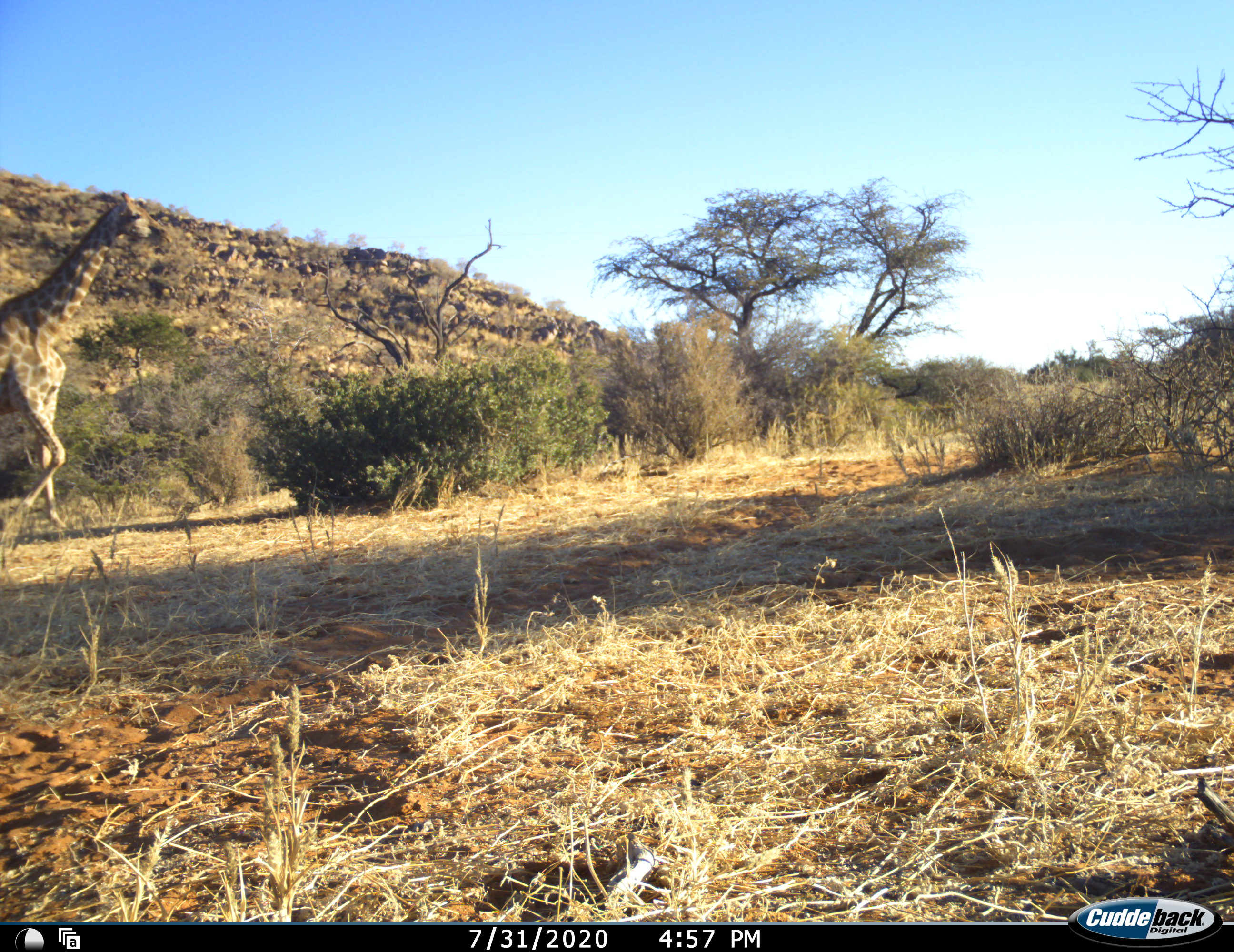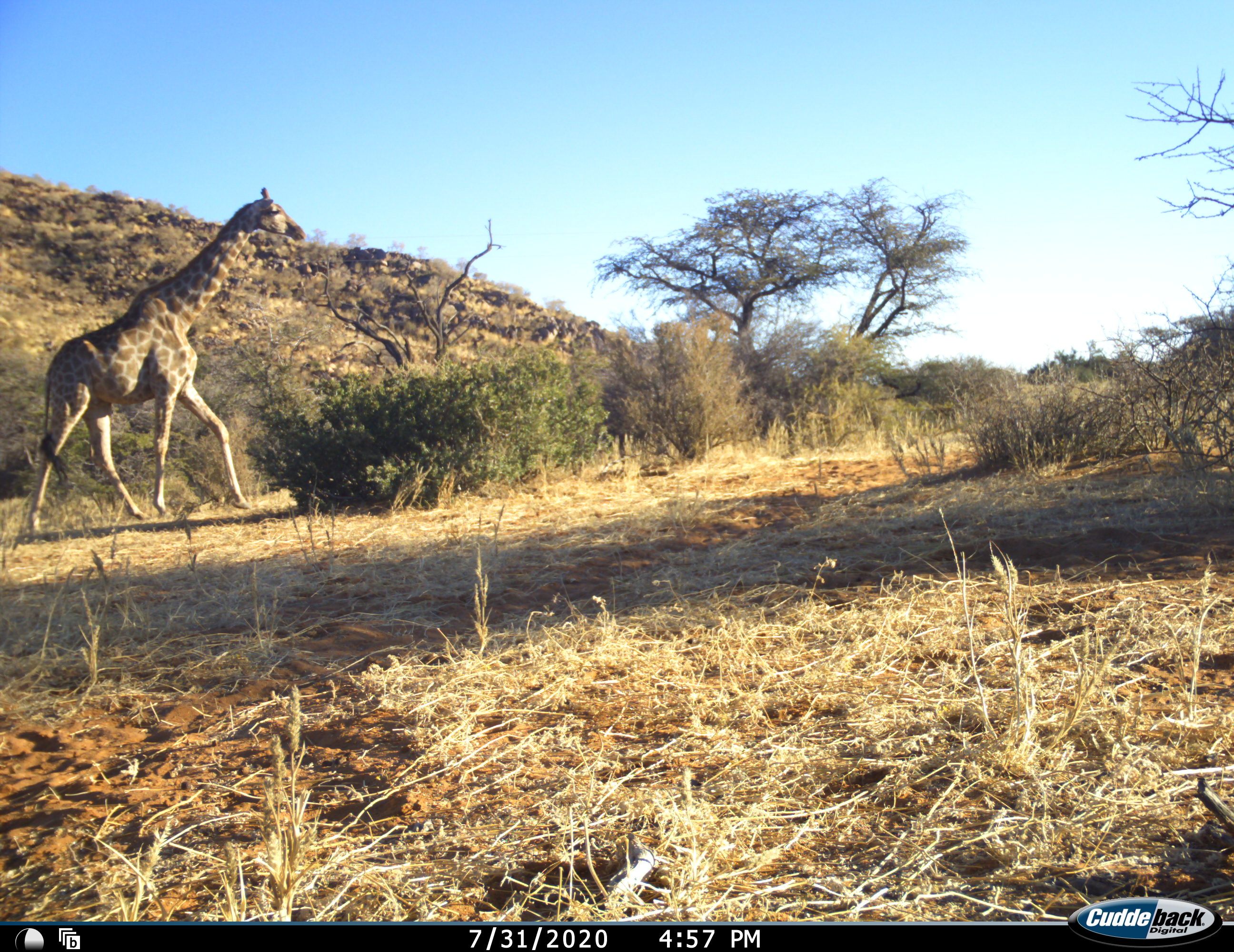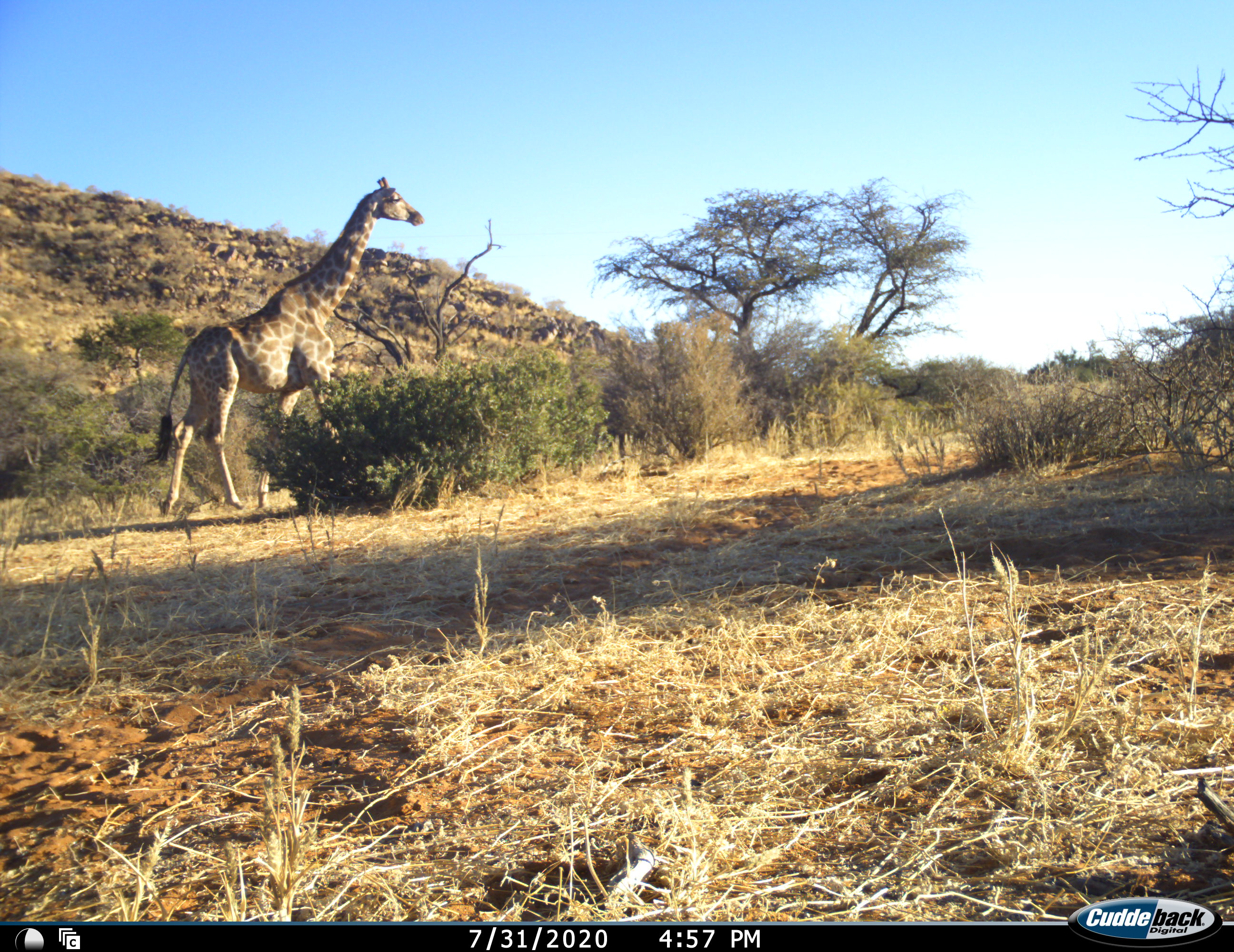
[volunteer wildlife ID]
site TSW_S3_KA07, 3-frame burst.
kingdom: Animalia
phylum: Chordata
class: Mammalia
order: Artiodactyla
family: Giraffidae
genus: Giraffa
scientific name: Giraffa camelopardalis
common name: giraffe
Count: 1.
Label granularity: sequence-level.